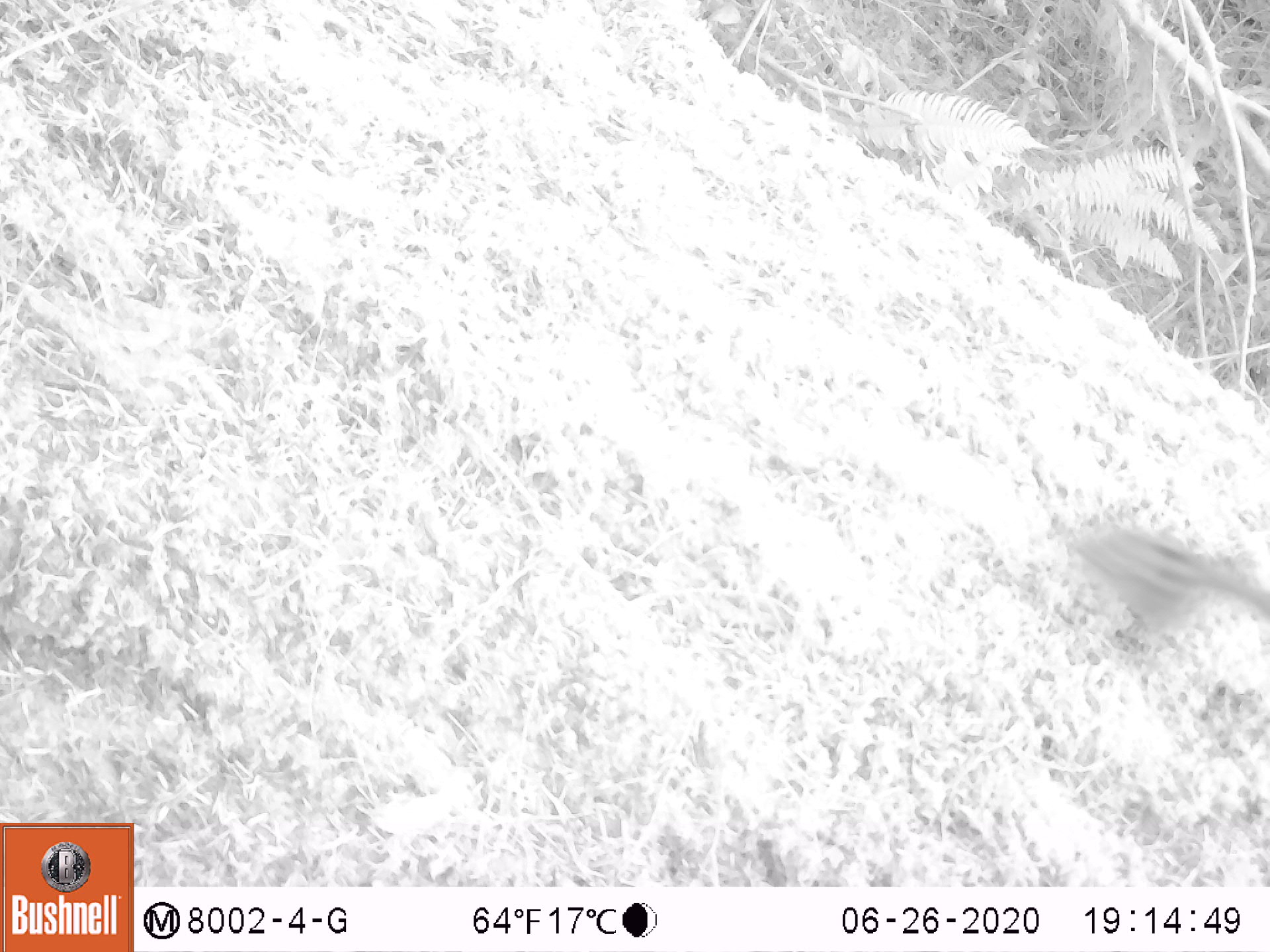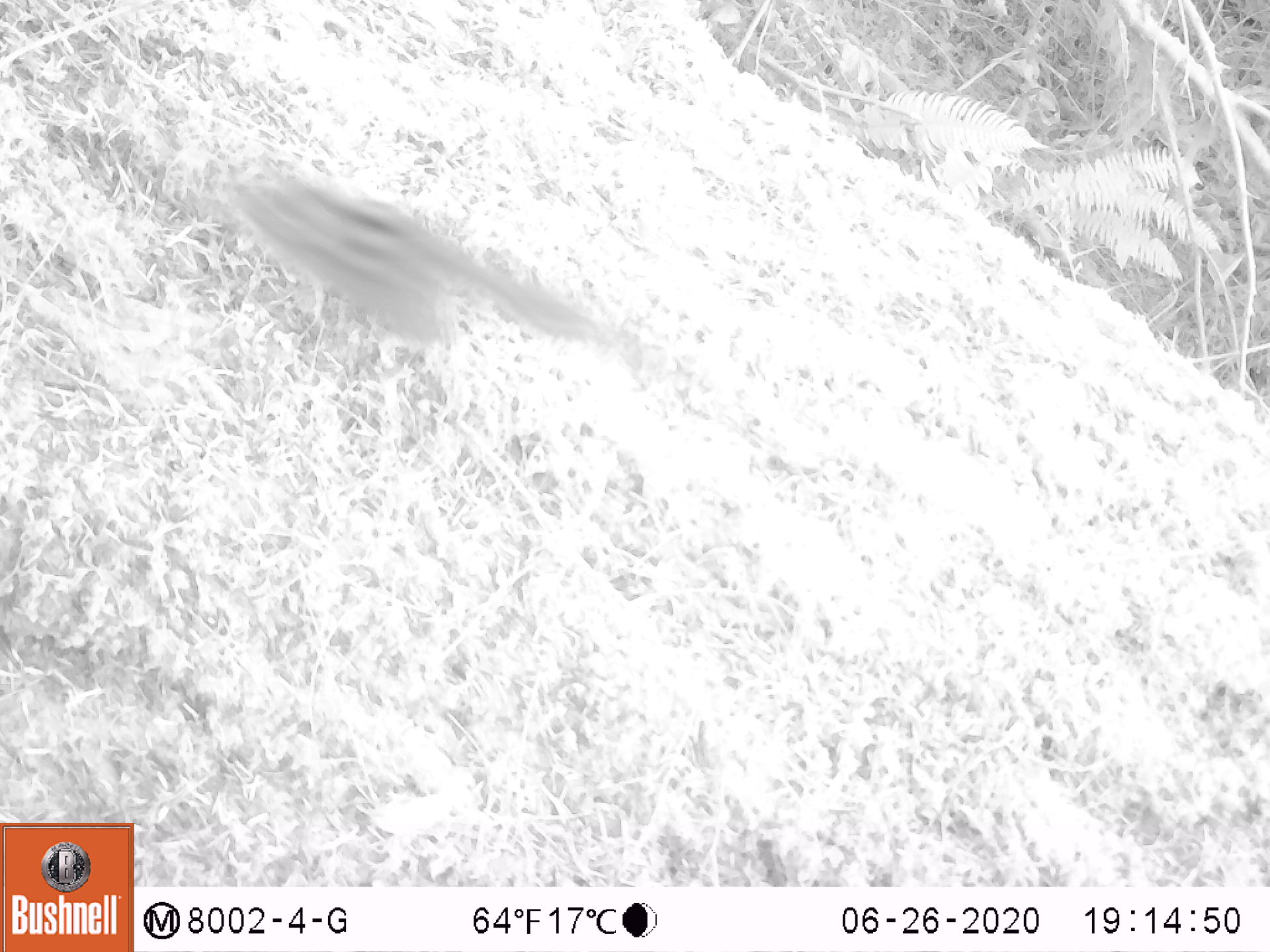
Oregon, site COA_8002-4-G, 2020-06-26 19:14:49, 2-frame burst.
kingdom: Animalia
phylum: Chordata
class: Mammalia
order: Rodentia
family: Sciuridae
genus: Neotamias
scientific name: Neotamias townsendii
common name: townsend's chipmunk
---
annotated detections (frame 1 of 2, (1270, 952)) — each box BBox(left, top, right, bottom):
townsend's chipmunk: BBox(1059, 514, 1259, 644)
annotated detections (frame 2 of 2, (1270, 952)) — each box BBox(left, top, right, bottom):
townsend's chipmunk: BBox(195, 152, 611, 359)